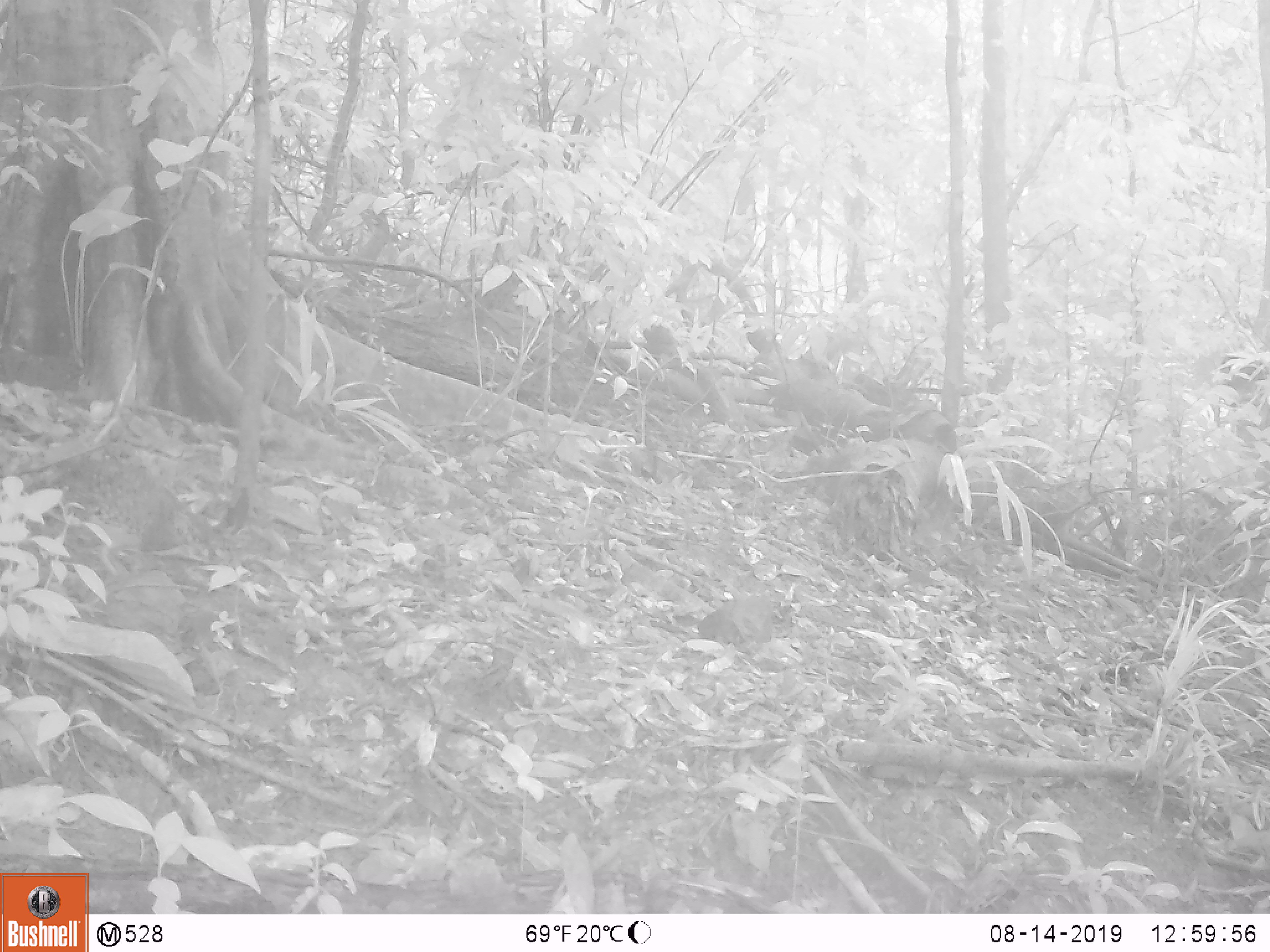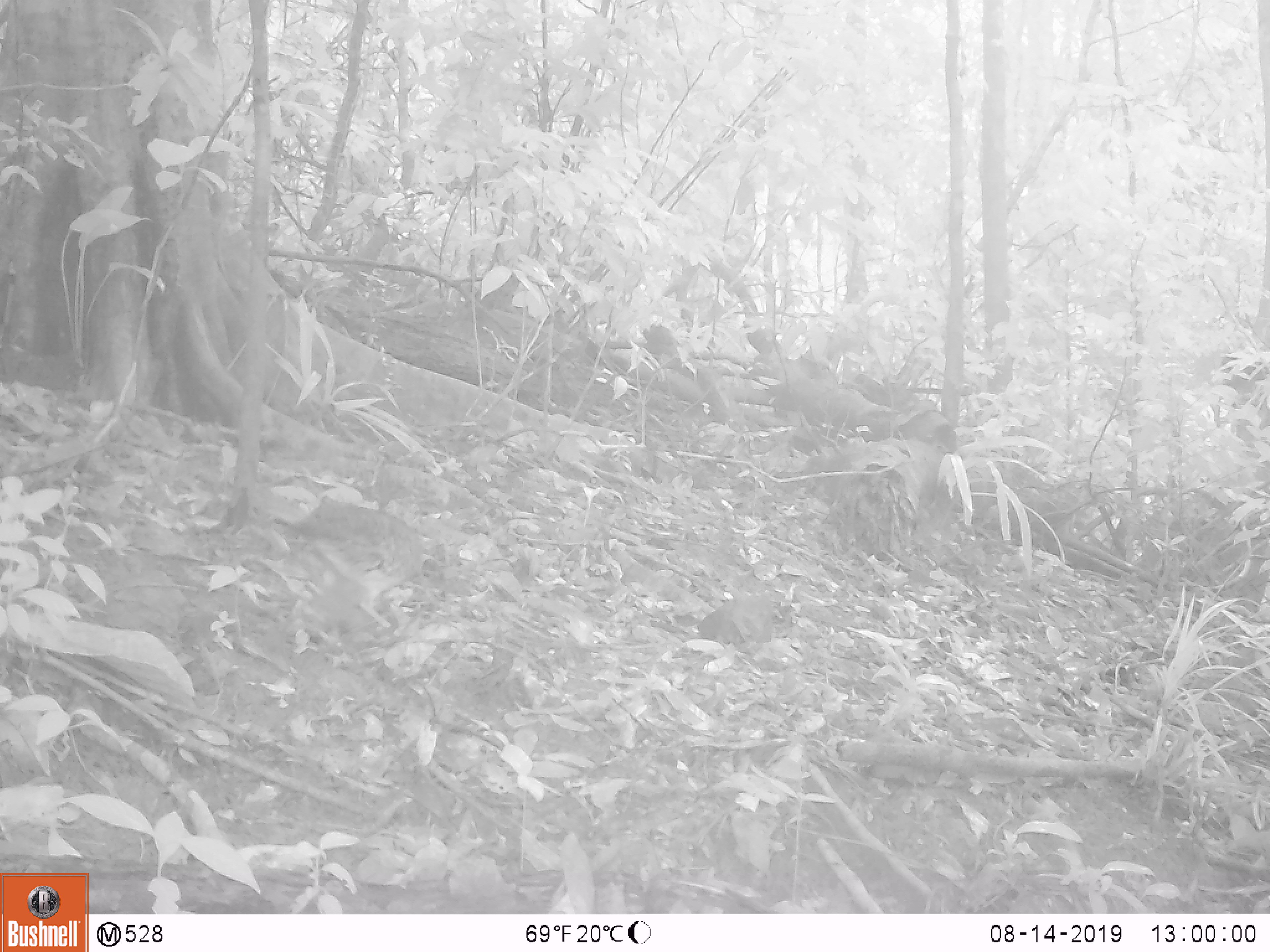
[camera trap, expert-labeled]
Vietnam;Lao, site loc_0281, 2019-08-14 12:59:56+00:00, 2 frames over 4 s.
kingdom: Animalia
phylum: Chordata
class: Aves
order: Galliformes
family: Phasianidae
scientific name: Phasianidae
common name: partridge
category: unidentified partridge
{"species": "unidentified partridge (partridge) (Phasianidae)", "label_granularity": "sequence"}